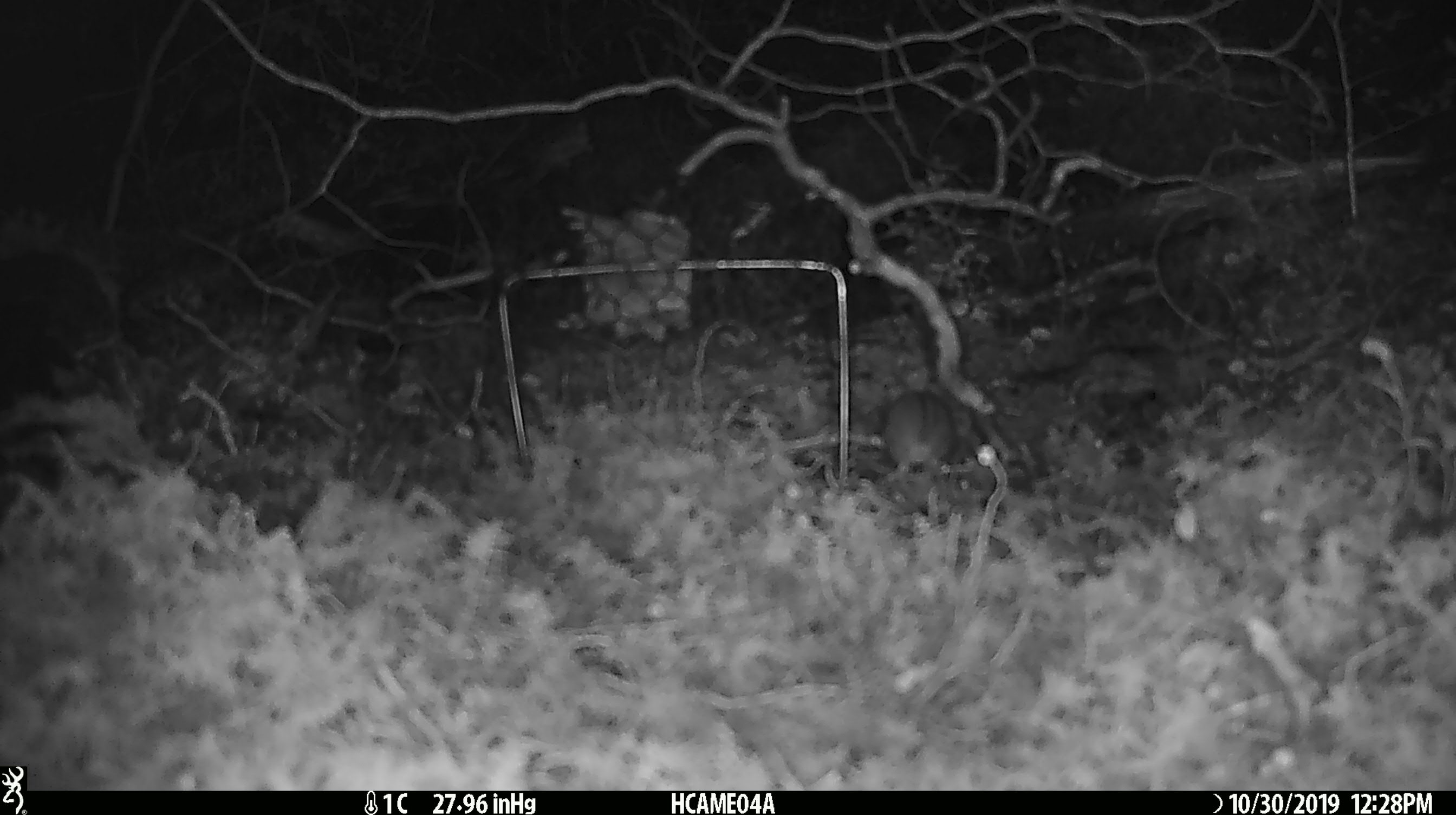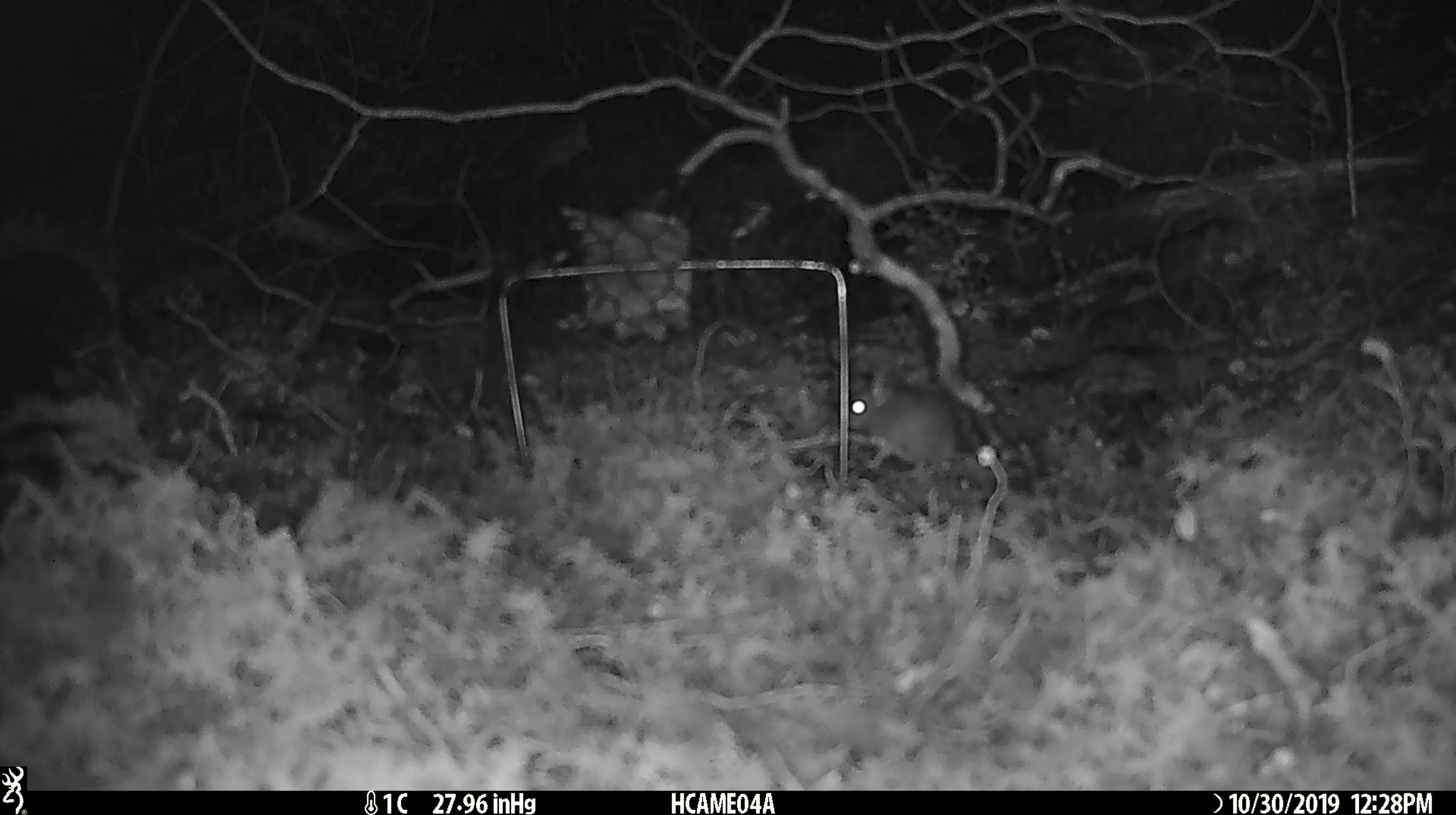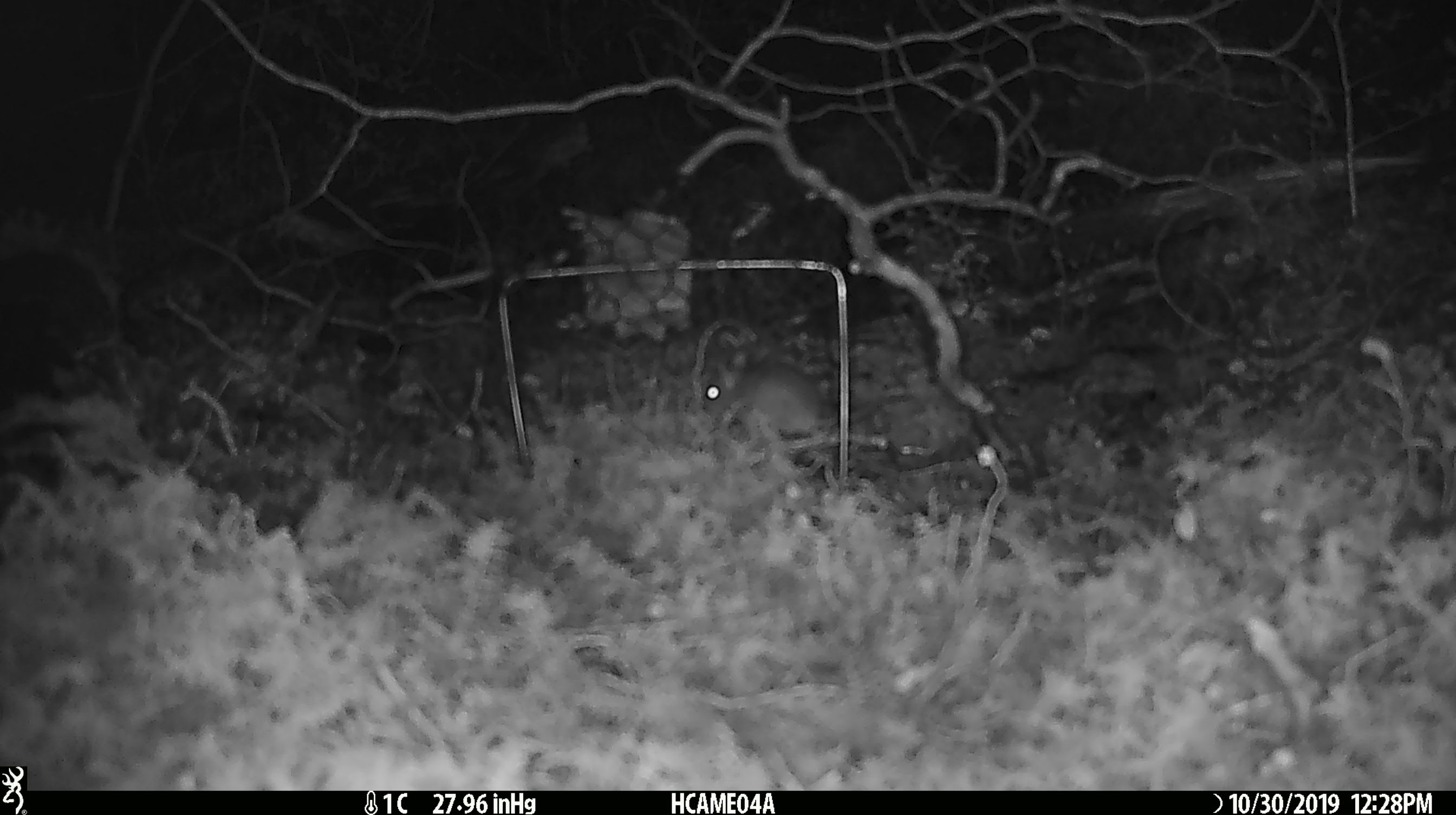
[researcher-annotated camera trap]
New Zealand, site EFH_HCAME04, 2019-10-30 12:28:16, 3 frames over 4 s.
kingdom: Animalia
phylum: Chordata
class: Mammalia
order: Rodentia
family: Muridae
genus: Mus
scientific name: Mus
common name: mouse